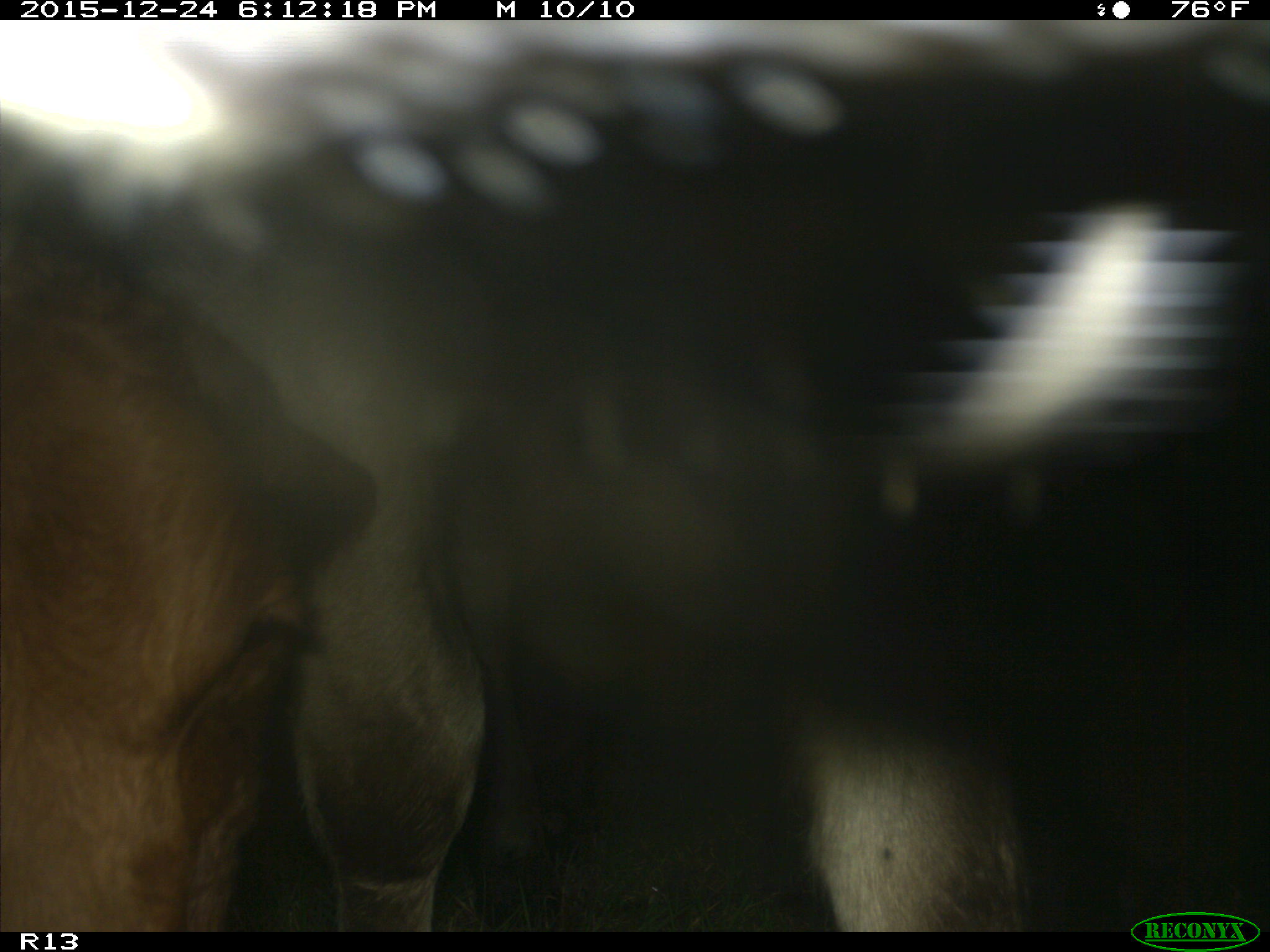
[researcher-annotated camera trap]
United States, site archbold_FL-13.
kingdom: Animalia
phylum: Chordata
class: Mammalia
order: Artiodactyla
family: Bovidae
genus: Bos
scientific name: Bos taurus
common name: domestic cow